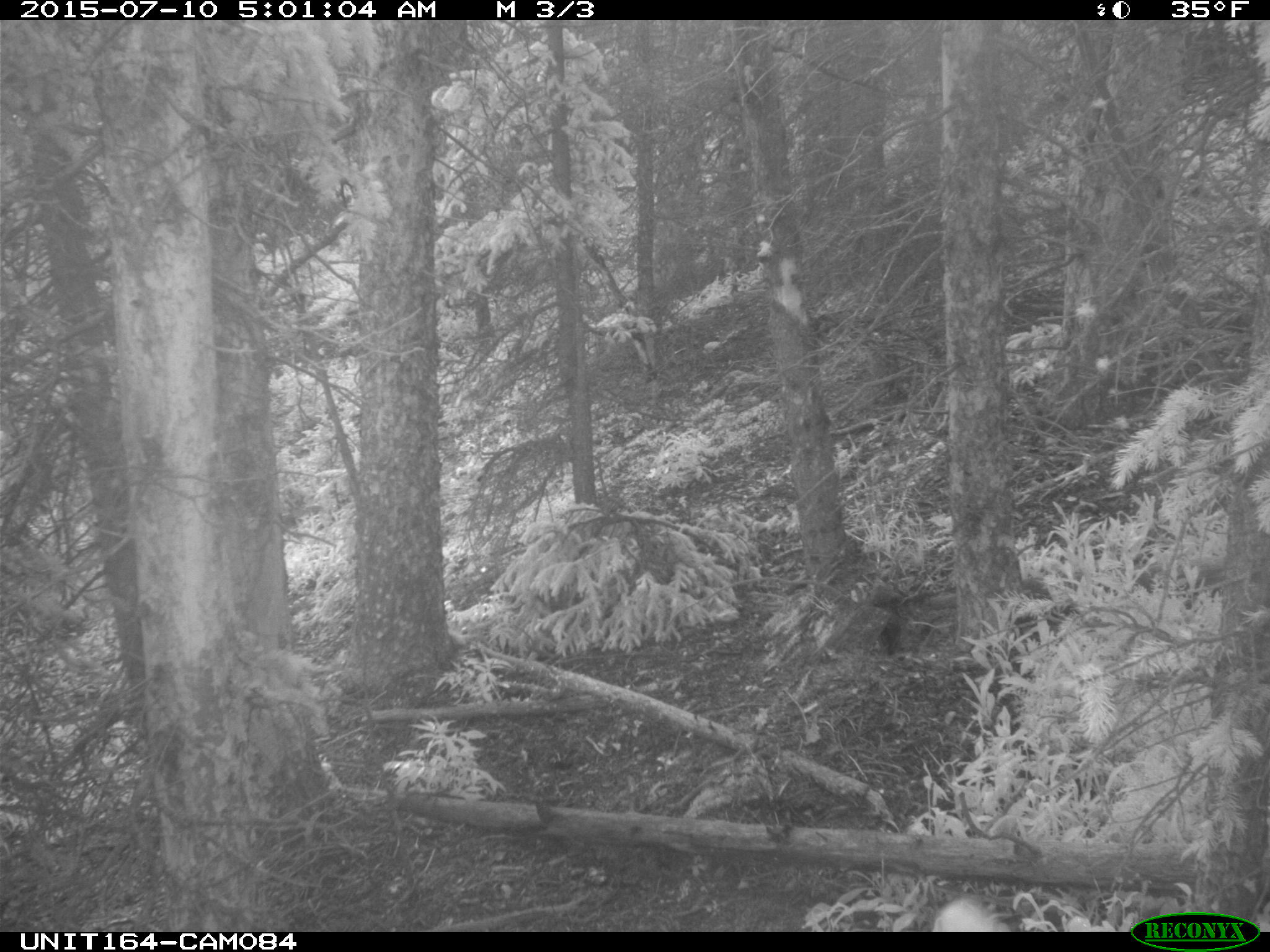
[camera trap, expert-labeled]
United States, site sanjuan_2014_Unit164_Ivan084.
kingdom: Animalia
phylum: Chordata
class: Mammalia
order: Artiodactyla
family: Cervidae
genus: Cervus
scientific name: Cervus elaphus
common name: red deer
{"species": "Cervus elaphus (red deer)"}